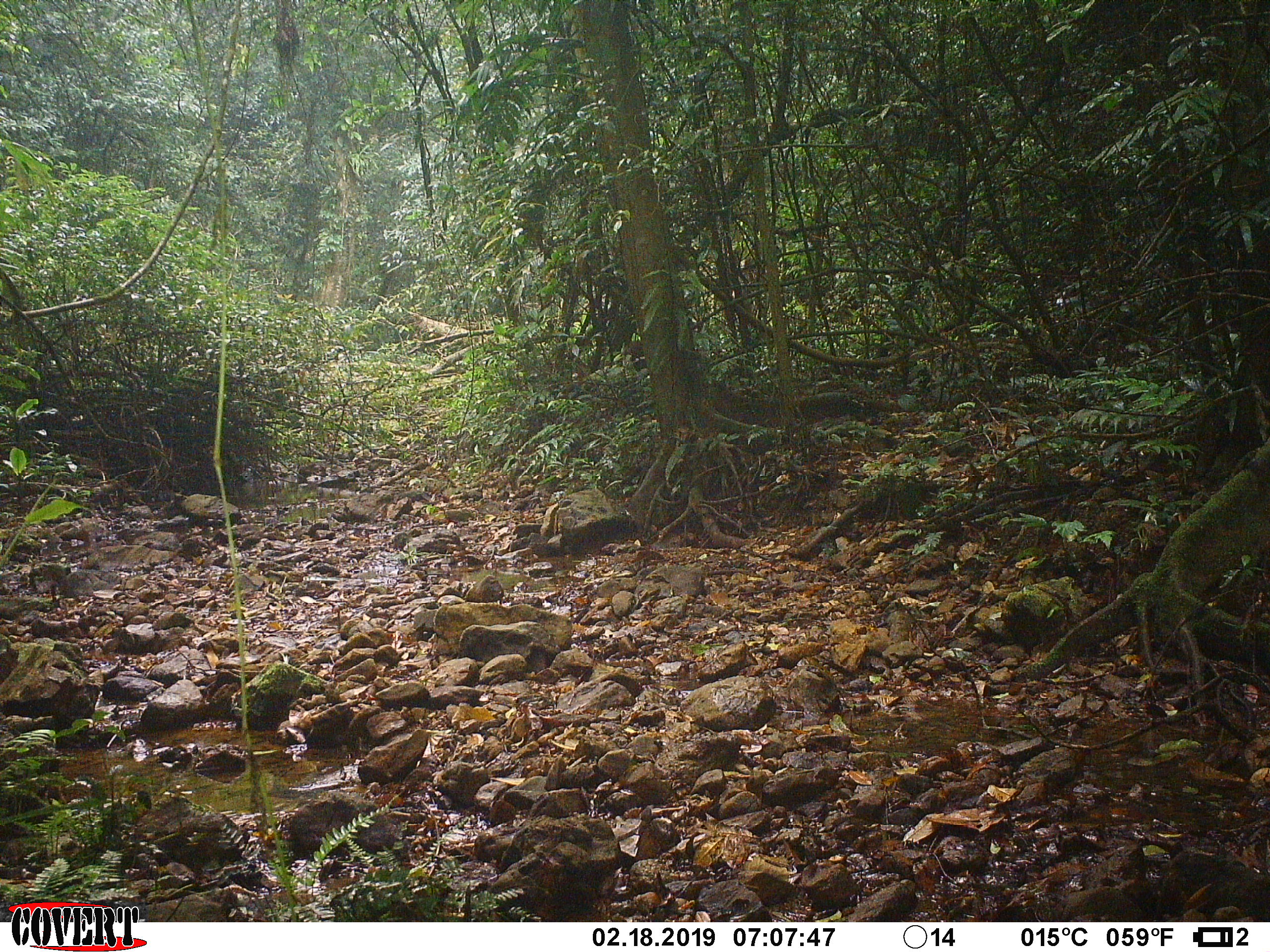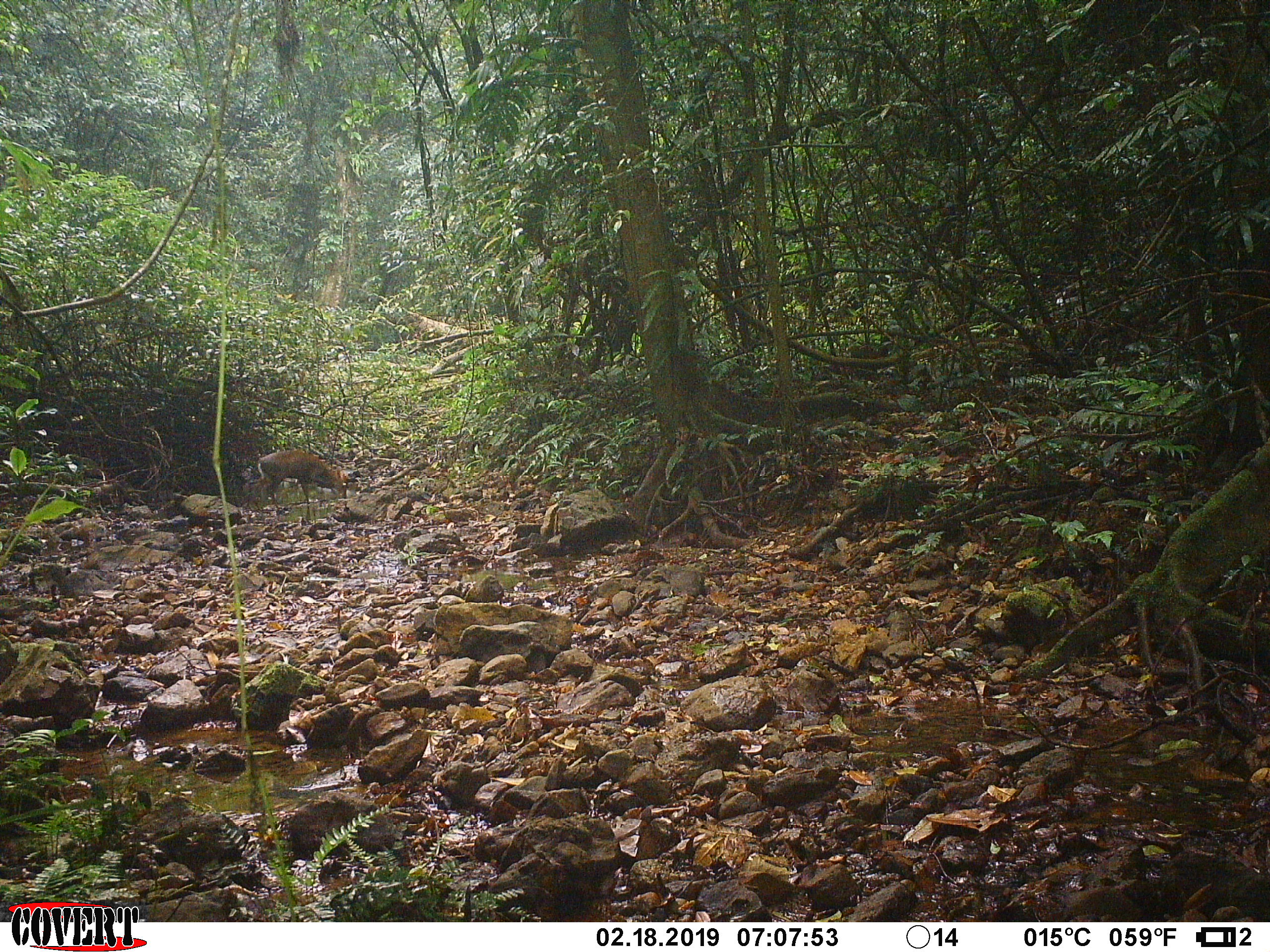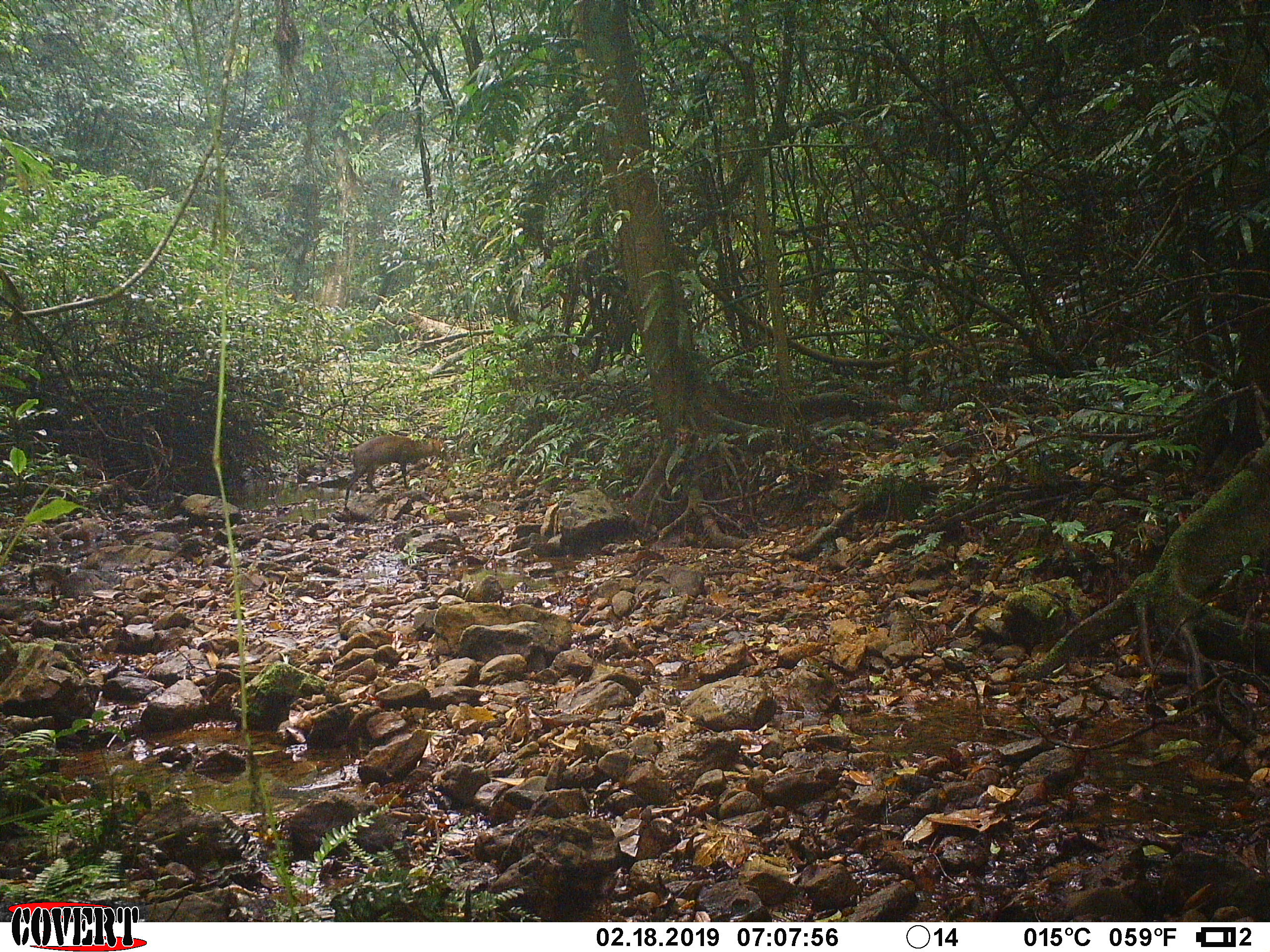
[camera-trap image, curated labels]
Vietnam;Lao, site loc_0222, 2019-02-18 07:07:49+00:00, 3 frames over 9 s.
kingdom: Animalia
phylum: Chordata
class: Mammalia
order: Artiodactyla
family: Cervidae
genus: Muntiacus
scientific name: Muntiacus rooseveltorum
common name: roosevelt's muntjac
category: roosevelts muntjac group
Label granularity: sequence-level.